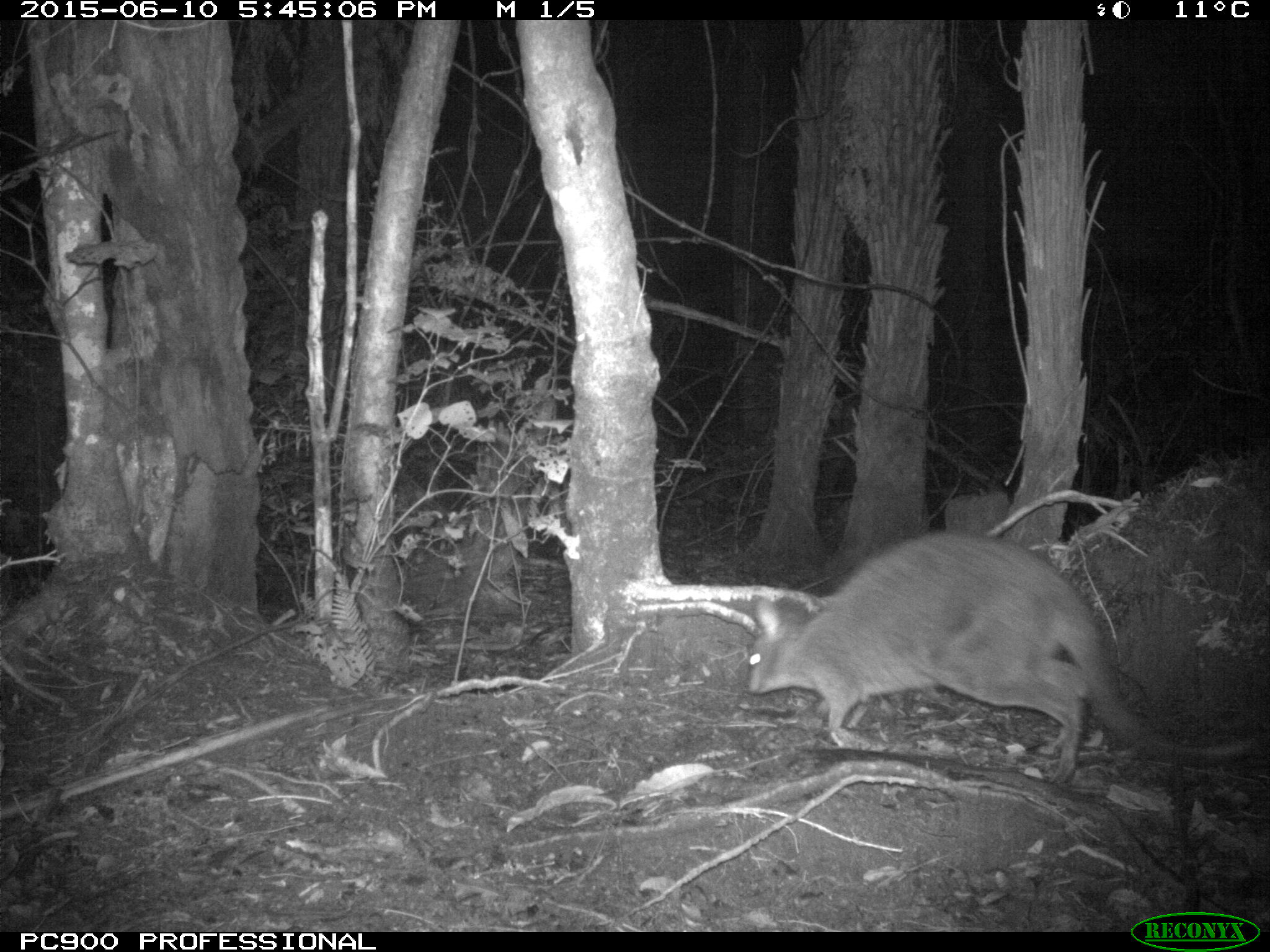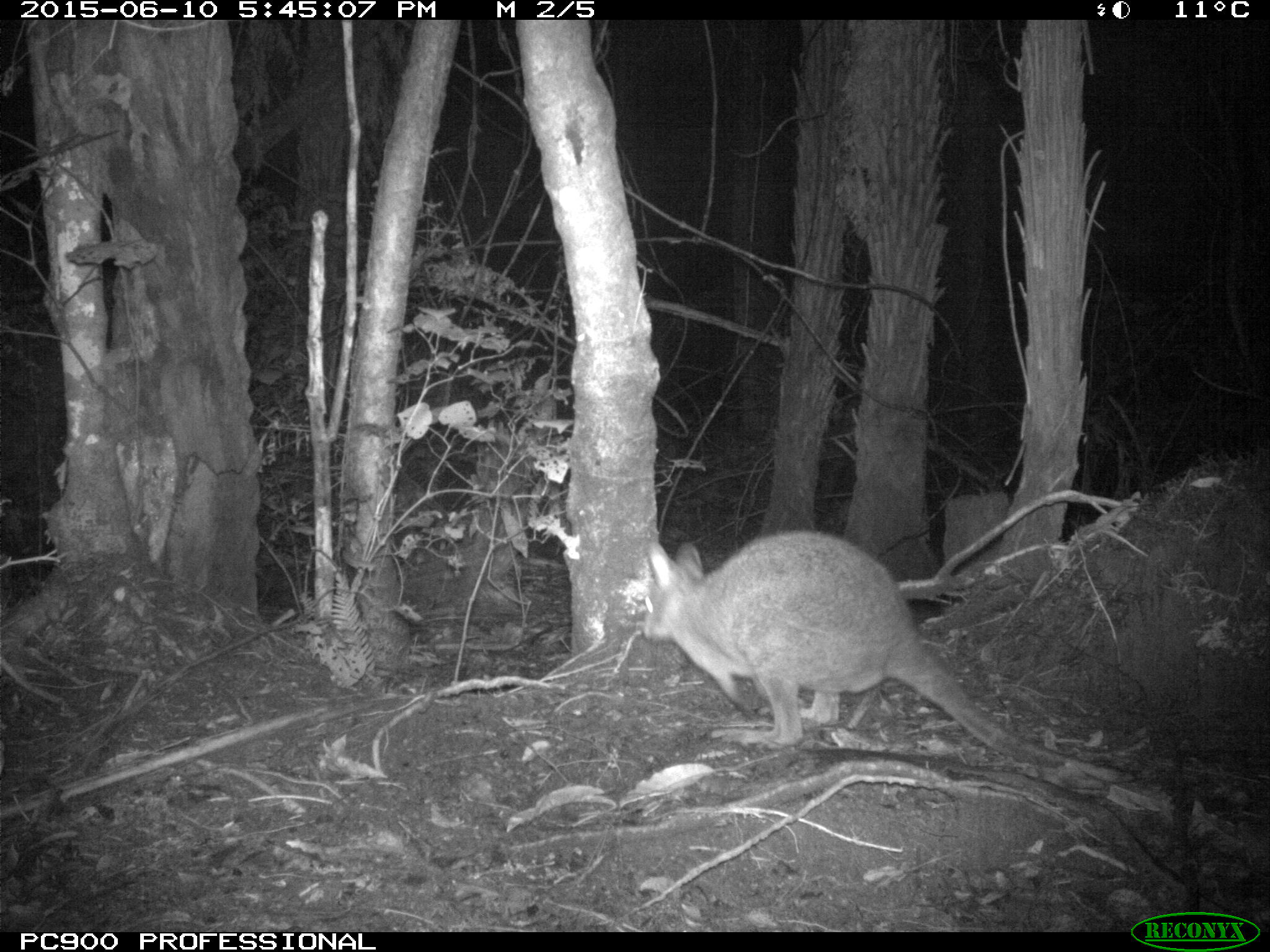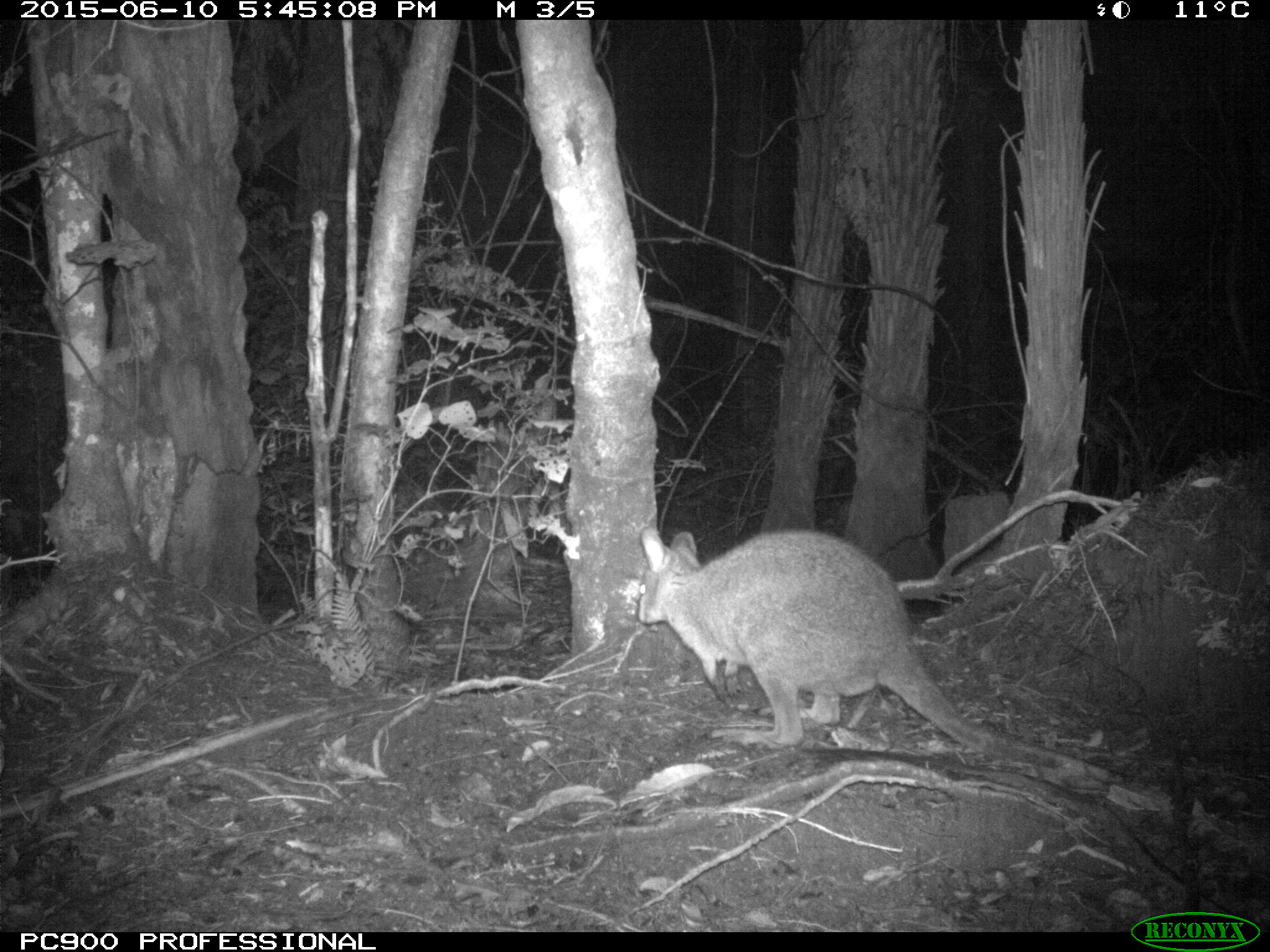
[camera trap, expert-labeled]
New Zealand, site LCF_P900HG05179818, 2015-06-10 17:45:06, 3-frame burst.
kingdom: Animalia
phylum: Chordata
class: Mammalia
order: Diprotodontia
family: Macropodidae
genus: Notamacropus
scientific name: Notamacropus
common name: wallaby